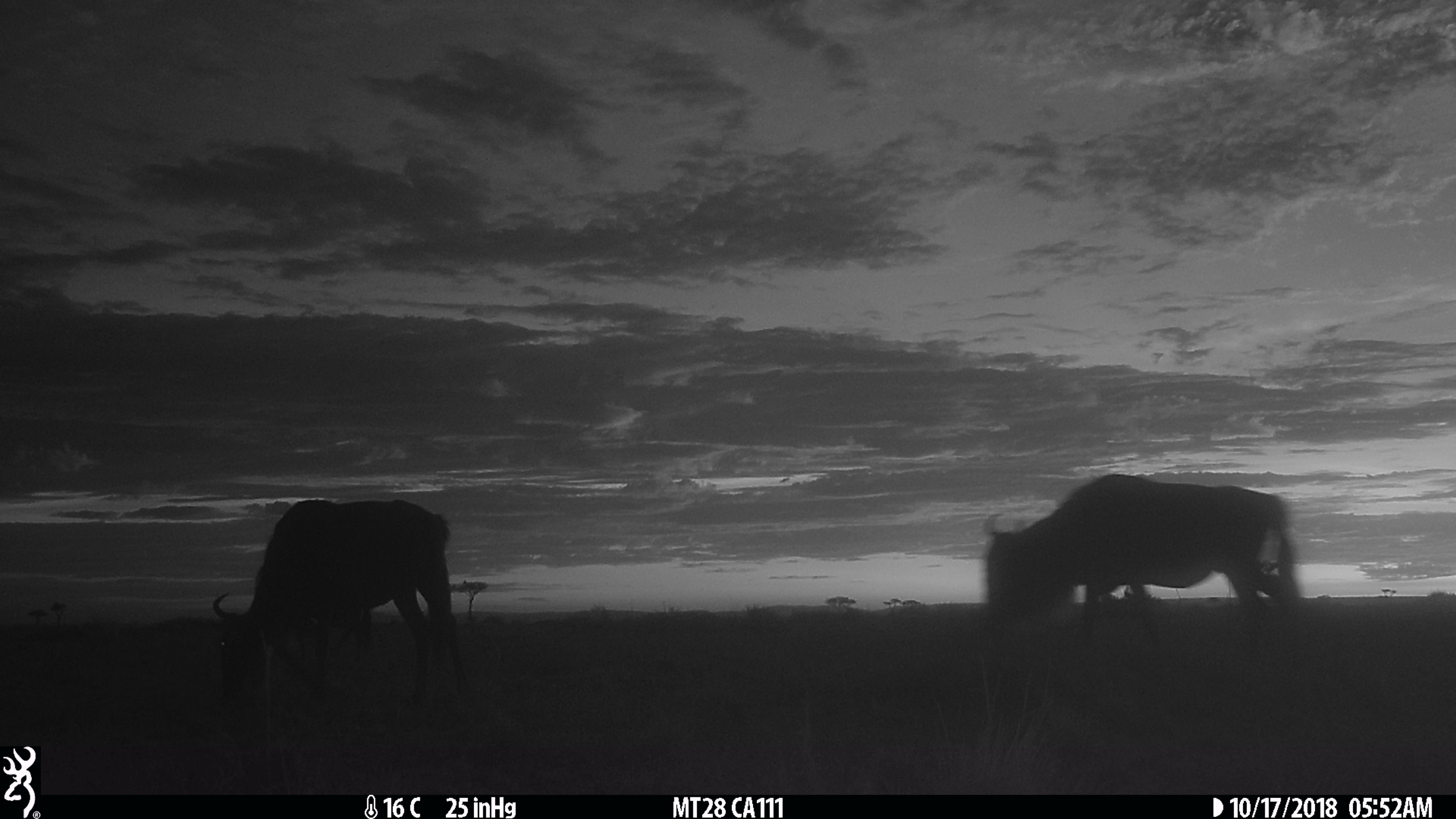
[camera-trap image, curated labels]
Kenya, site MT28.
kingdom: Animalia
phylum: Chordata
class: Mammalia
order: Artiodactyla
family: Bovidae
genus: Connochaetes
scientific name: Connochaetes taurinus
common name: blue wildebeest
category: wildebeest